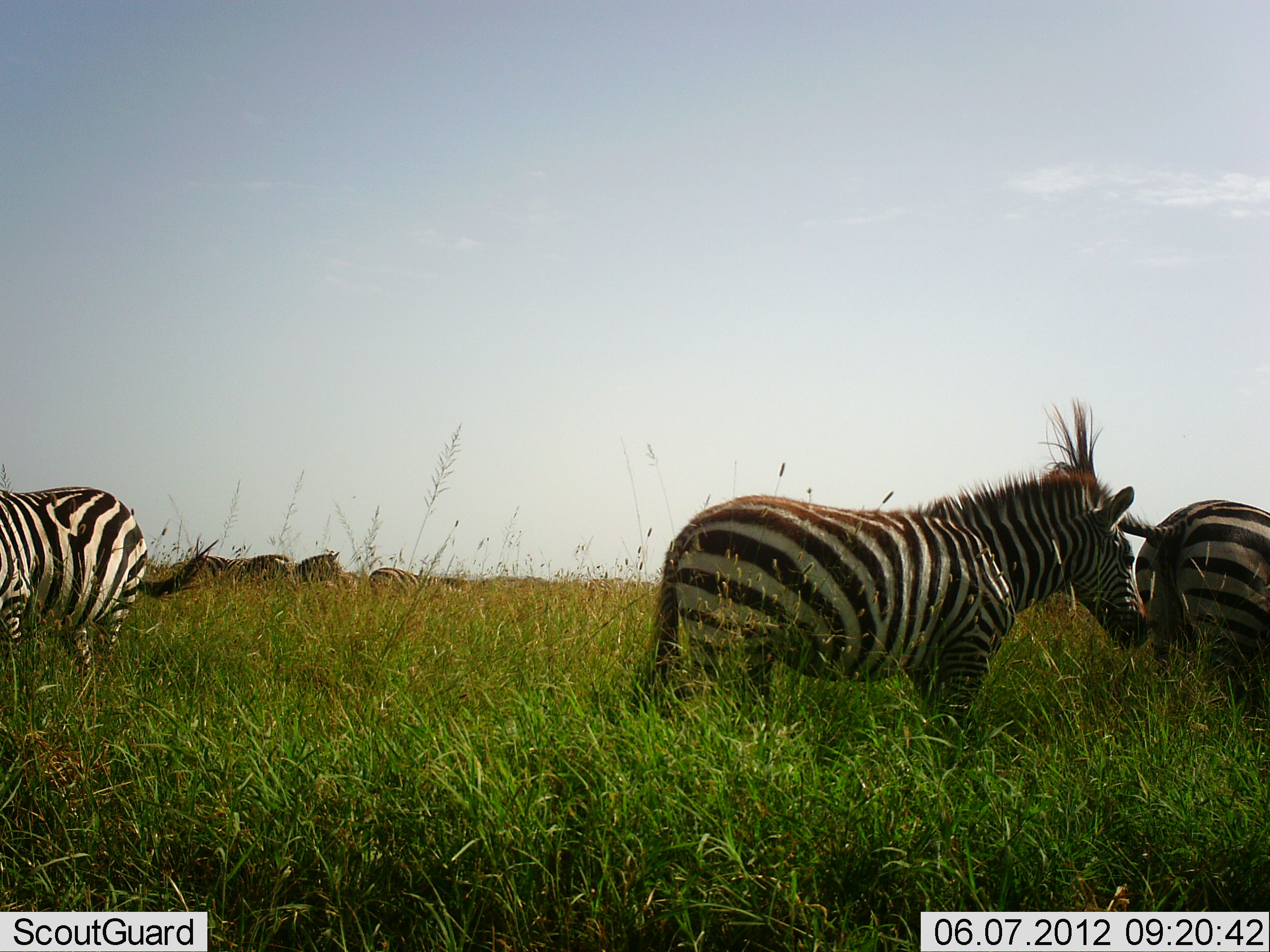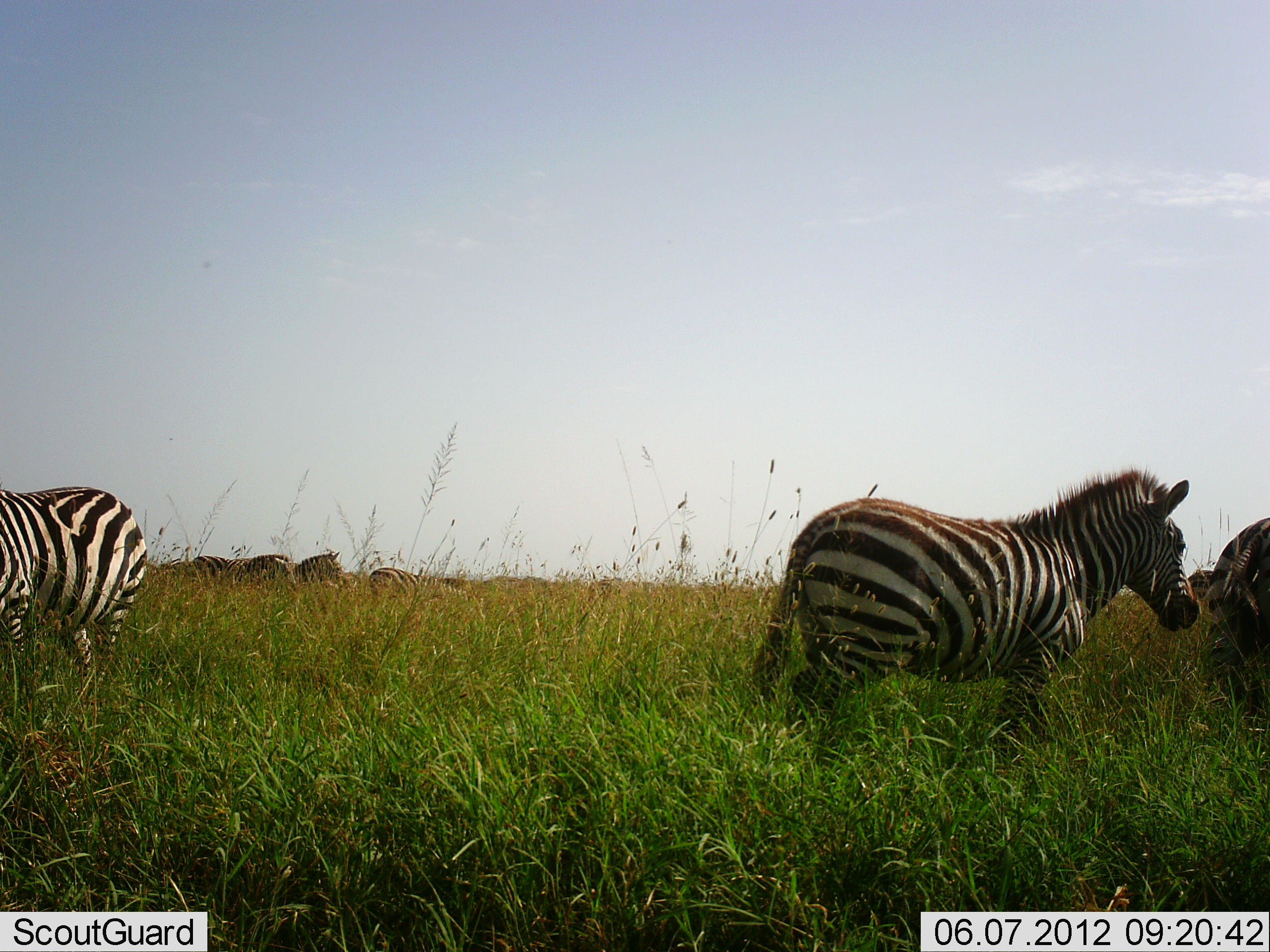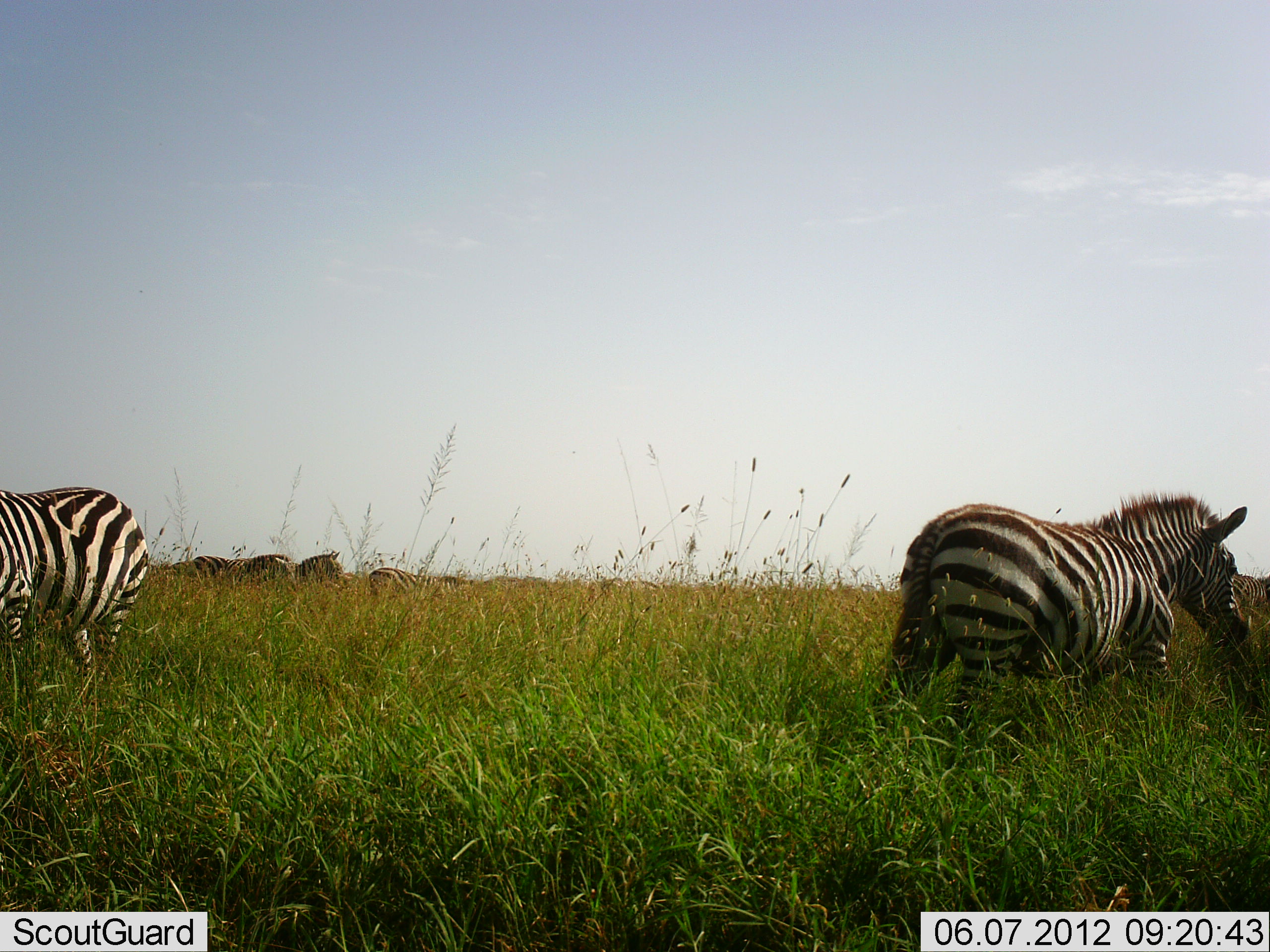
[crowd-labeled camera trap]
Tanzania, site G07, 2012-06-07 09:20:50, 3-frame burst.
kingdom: Animalia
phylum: Chordata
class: Mammalia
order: Perissodactyla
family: Equidae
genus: Equus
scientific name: Equus quagga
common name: plains zebra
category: zebra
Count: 6.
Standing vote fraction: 80%.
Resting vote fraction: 20%.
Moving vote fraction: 90%.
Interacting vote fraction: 10%.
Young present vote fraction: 0%.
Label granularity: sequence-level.